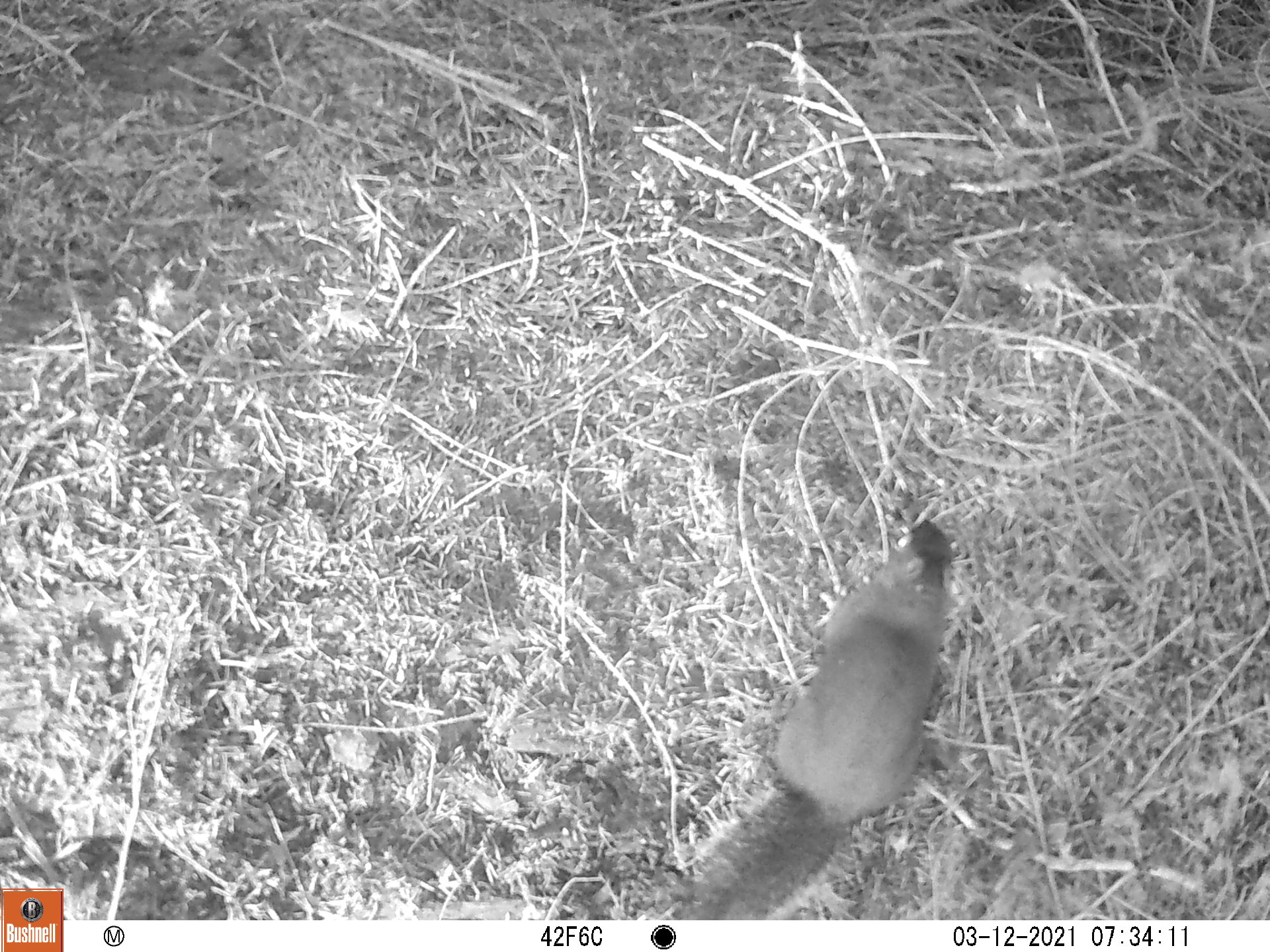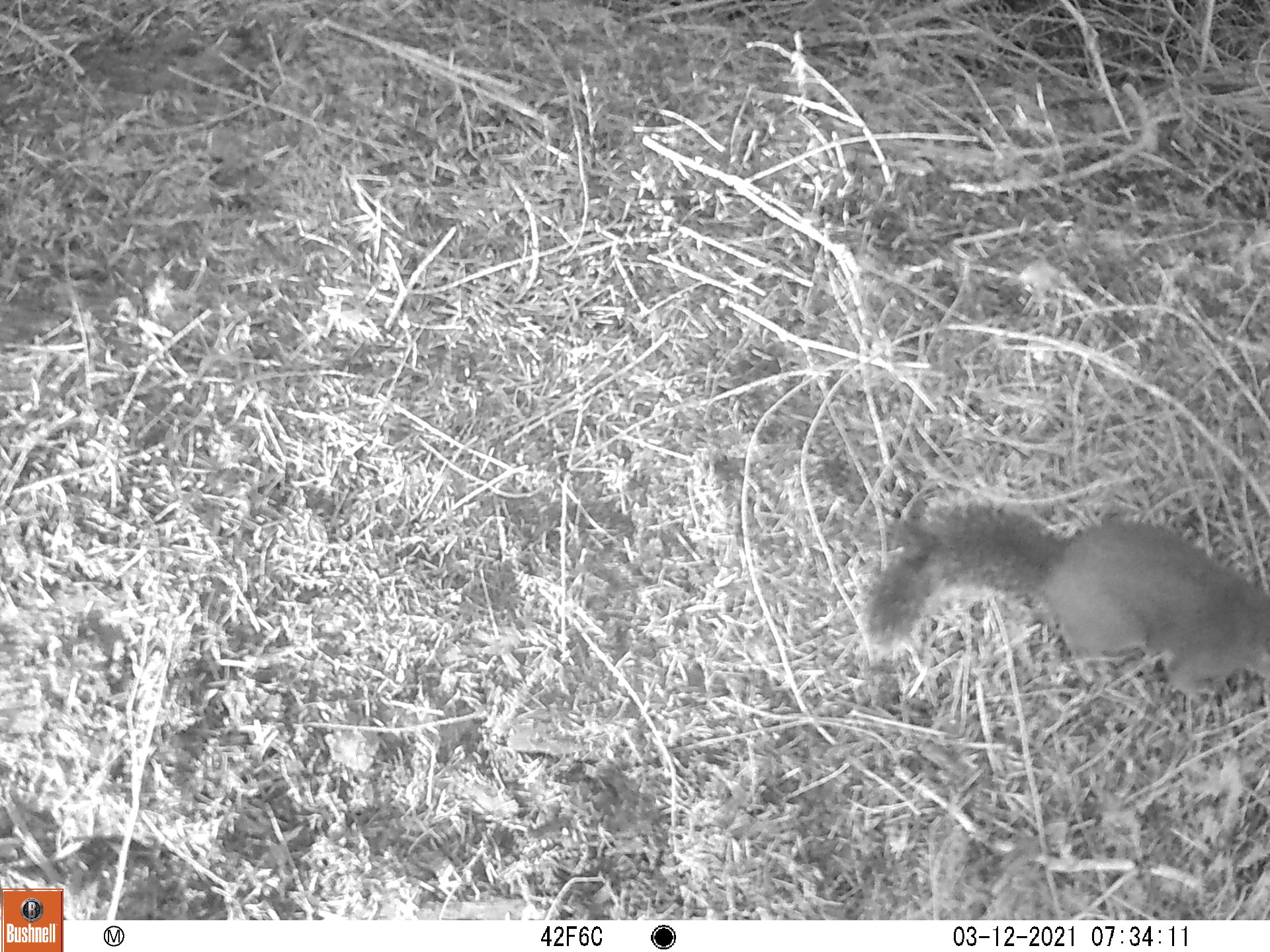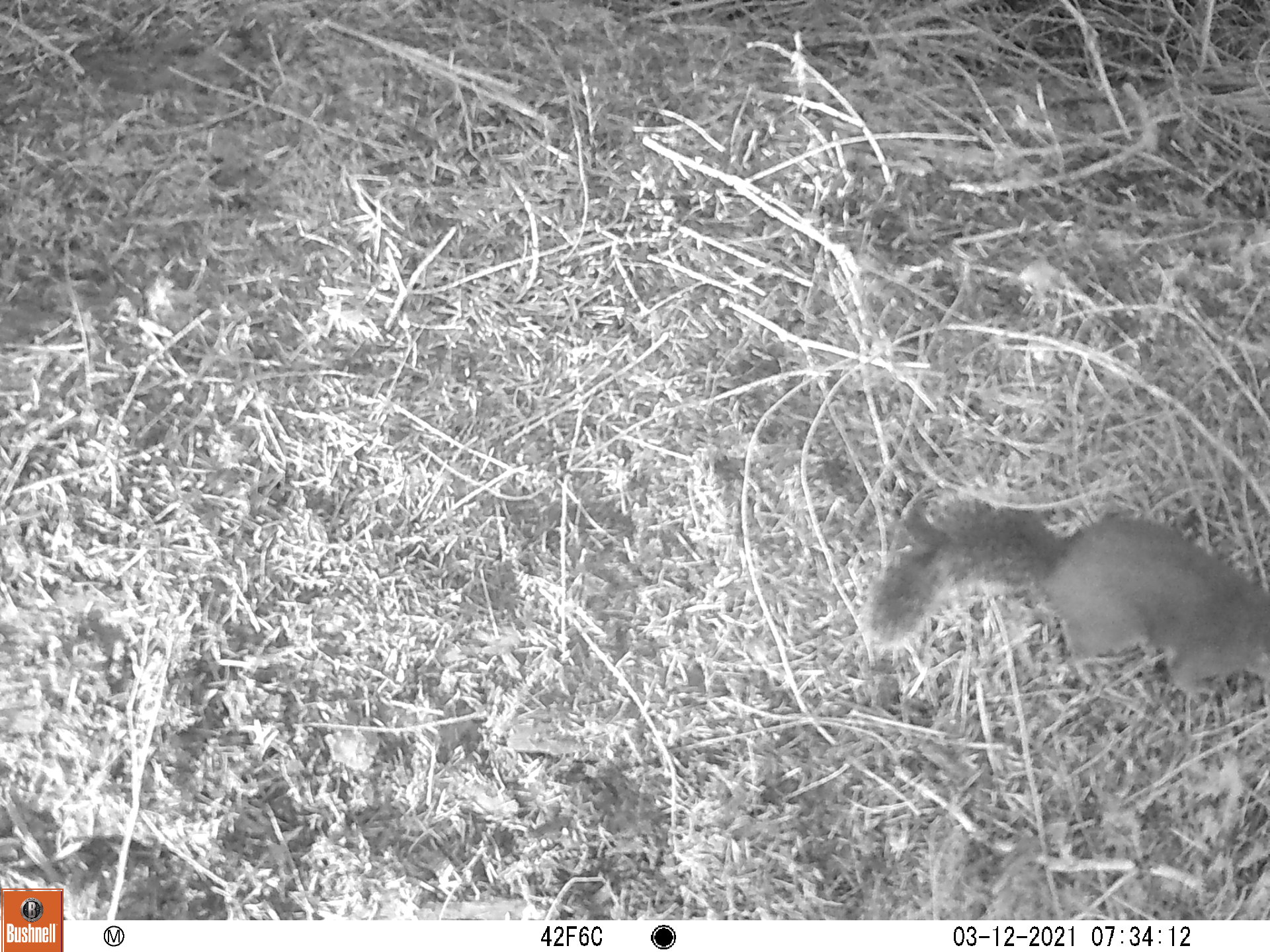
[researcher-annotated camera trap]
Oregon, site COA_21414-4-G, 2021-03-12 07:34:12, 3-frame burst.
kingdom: Animalia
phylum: Chordata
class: Mammalia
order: Rodentia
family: Sciuridae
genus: Tamiasciurus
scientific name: Tamiasciurus douglasii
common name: douglas squirrel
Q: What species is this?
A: Douglas squirrel (Tamiasciurus douglasii).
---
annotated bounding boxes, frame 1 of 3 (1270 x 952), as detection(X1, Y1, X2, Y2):
douglas squirrel: detection(640, 512, 986, 920)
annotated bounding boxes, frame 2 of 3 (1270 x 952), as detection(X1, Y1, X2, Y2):
douglas squirrel: detection(848, 481, 1267, 724)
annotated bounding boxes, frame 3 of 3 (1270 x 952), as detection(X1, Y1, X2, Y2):
douglas squirrel: detection(842, 483, 1267, 724)